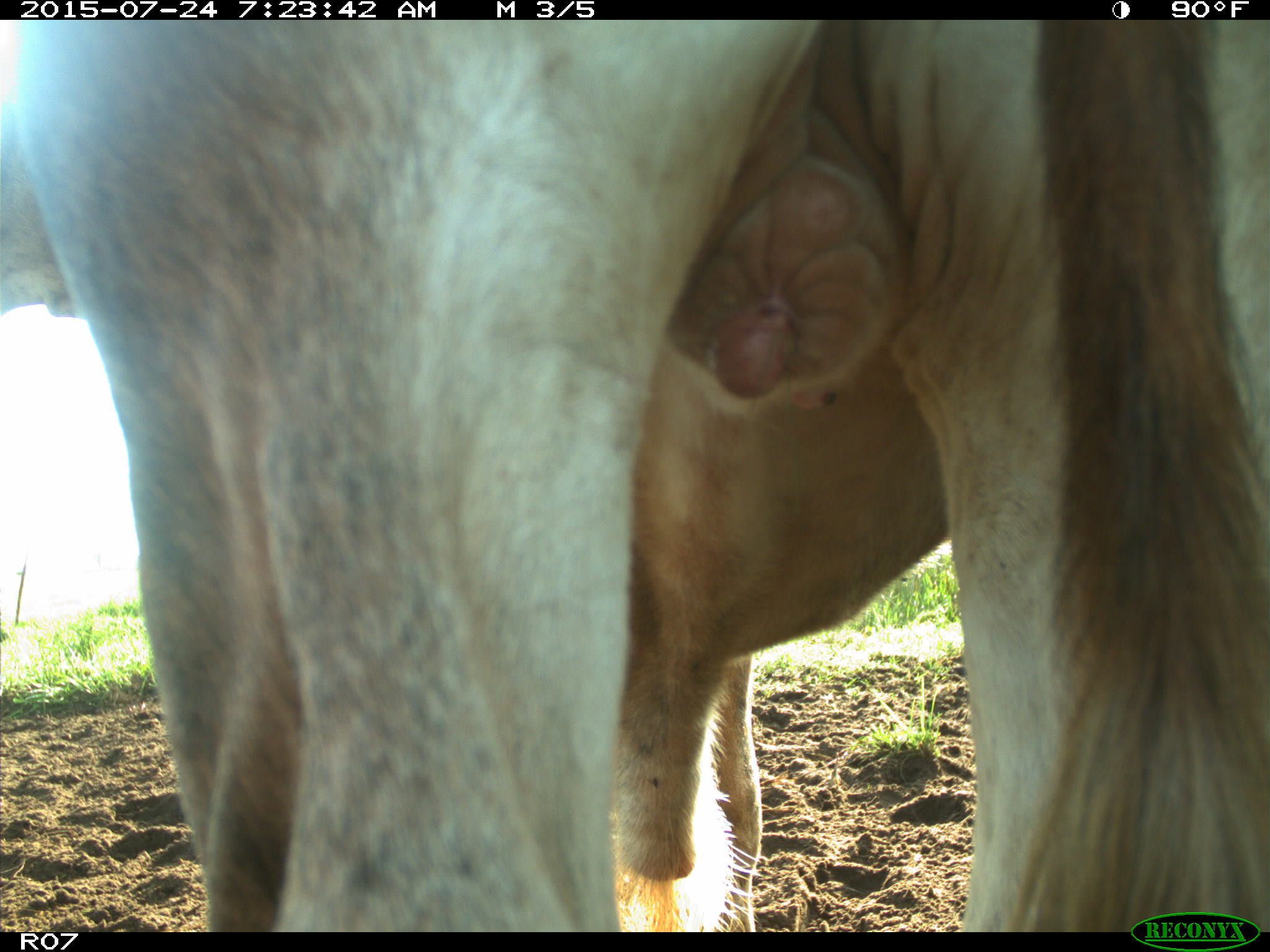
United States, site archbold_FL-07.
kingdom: Animalia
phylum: Chordata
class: Mammalia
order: Artiodactyla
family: Bovidae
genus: Bos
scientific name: Bos taurus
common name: domestic cow